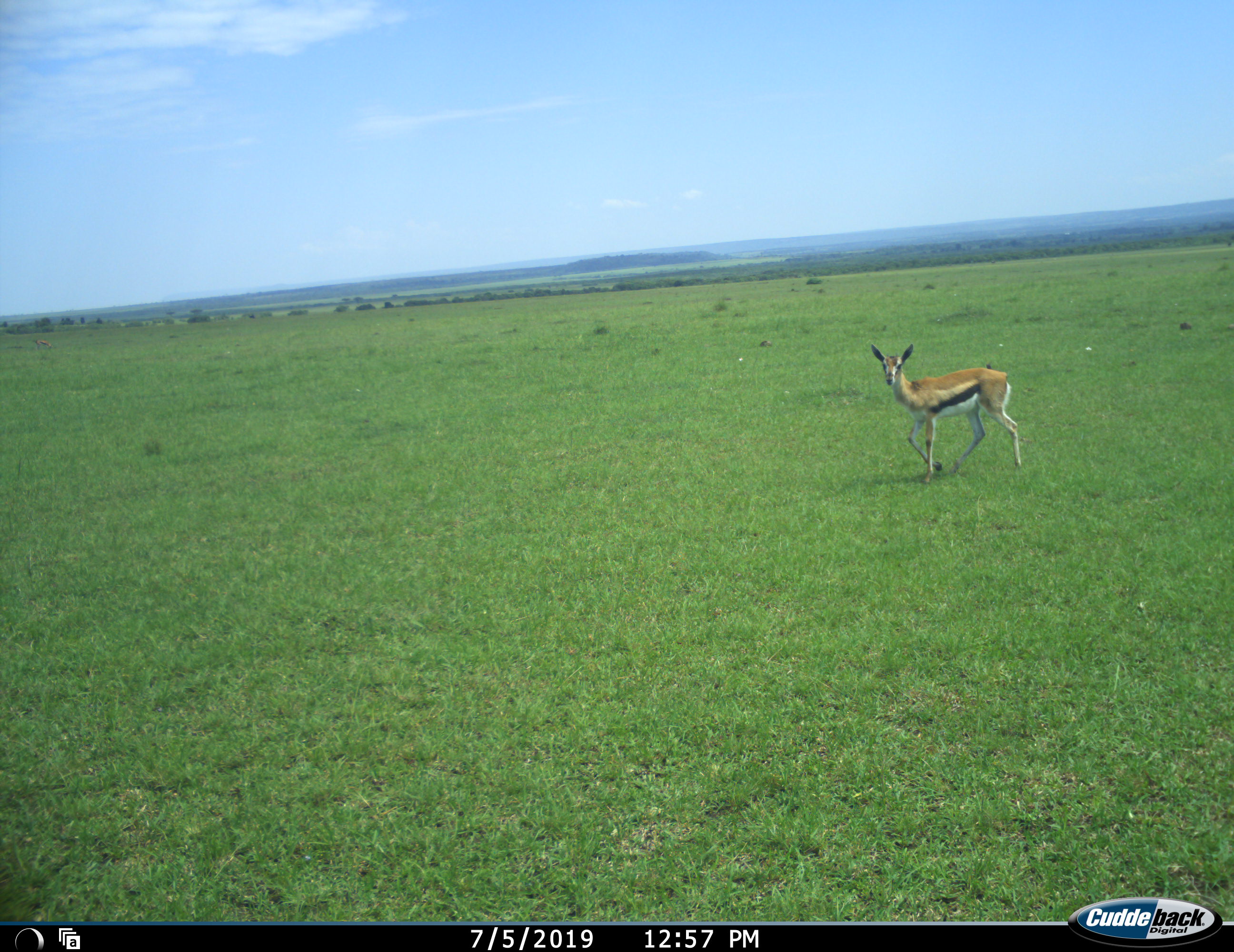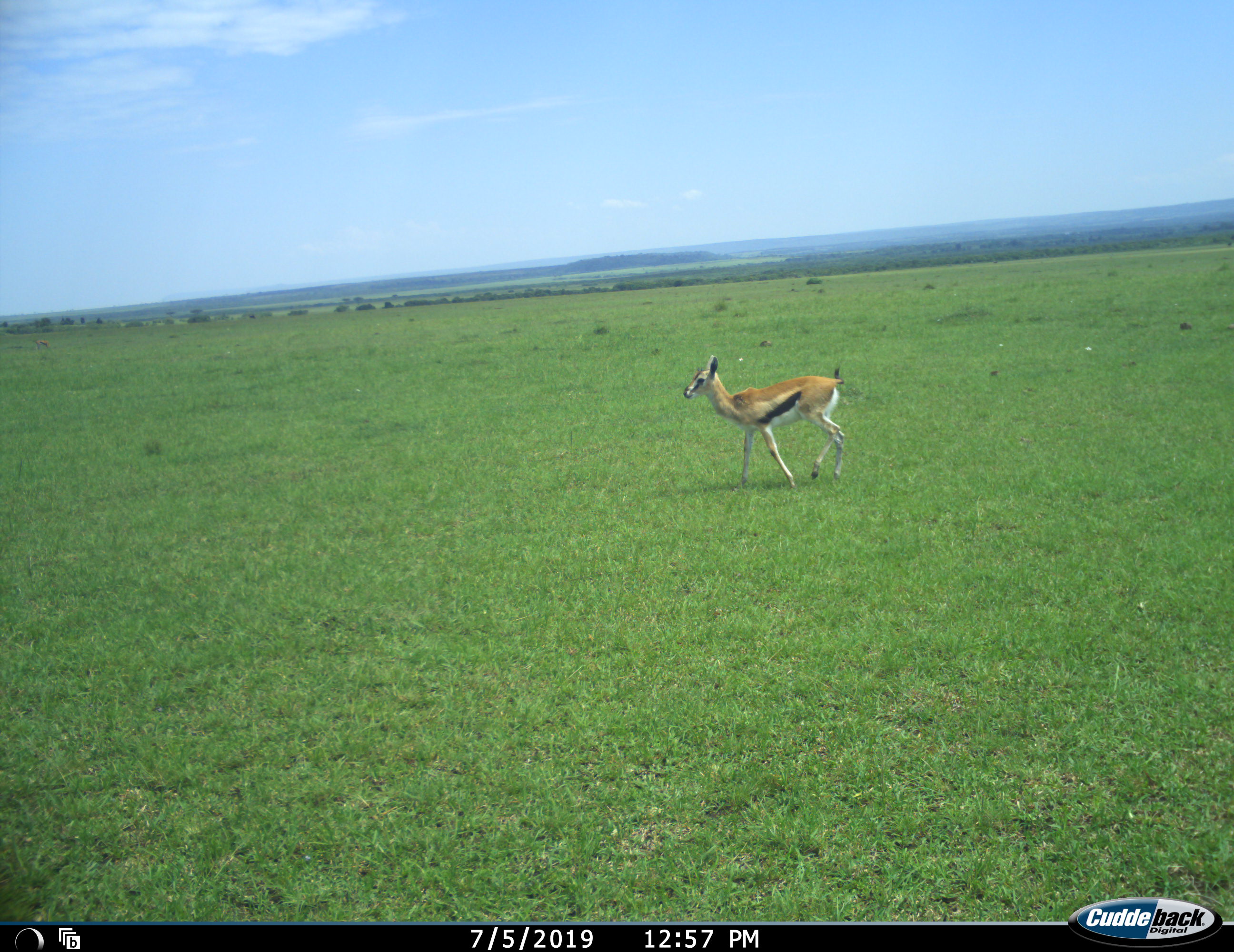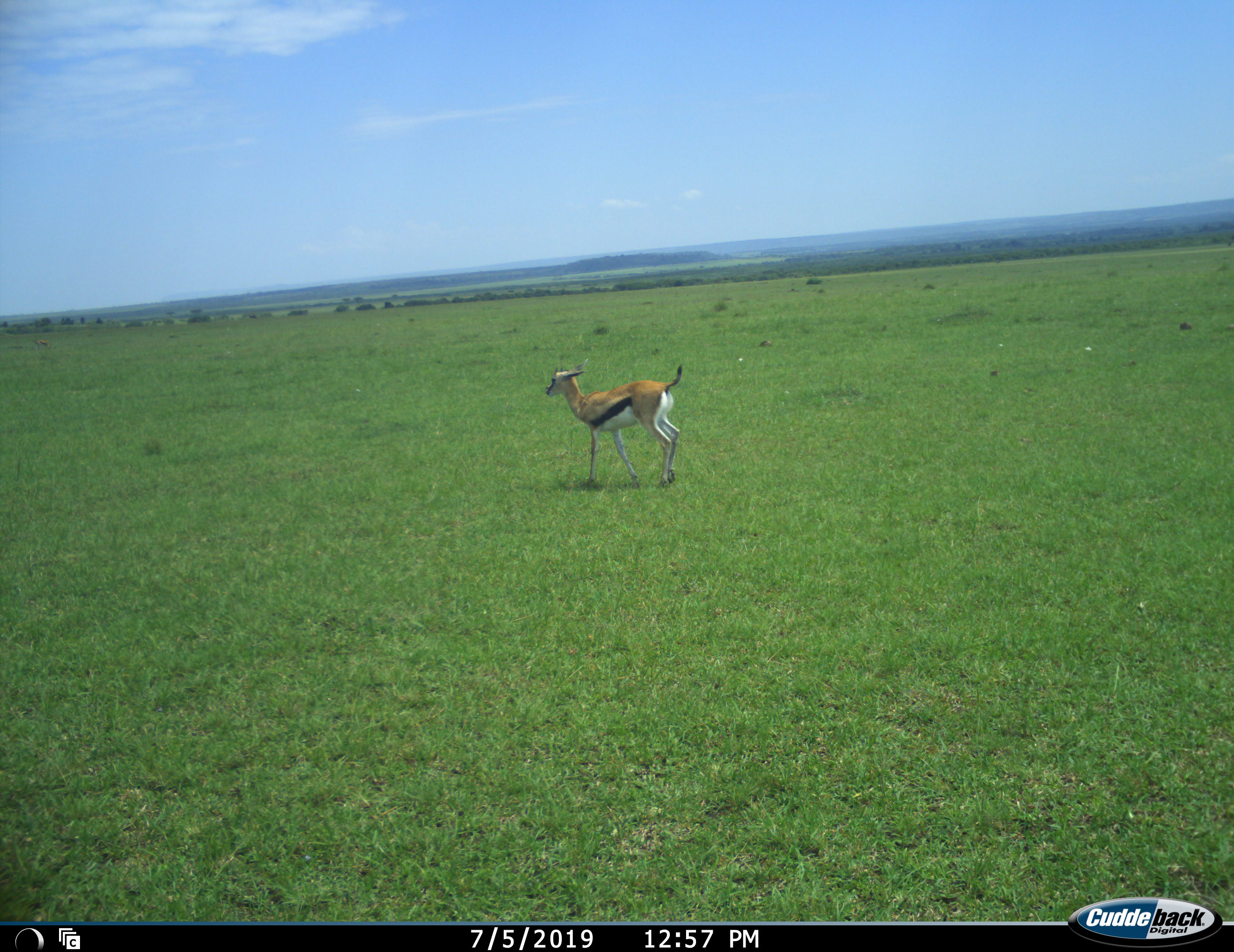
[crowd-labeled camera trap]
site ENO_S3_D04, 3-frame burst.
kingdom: Animalia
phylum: Chordata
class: Mammalia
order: Artiodactyla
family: Bovidae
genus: Eudorcas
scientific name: Eudorcas thomsonii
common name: thomson's gazelle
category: gazellethomsons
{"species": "gazellethomsons (thomson's gazelle) (Eudorcas thomsonii)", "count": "1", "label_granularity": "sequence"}